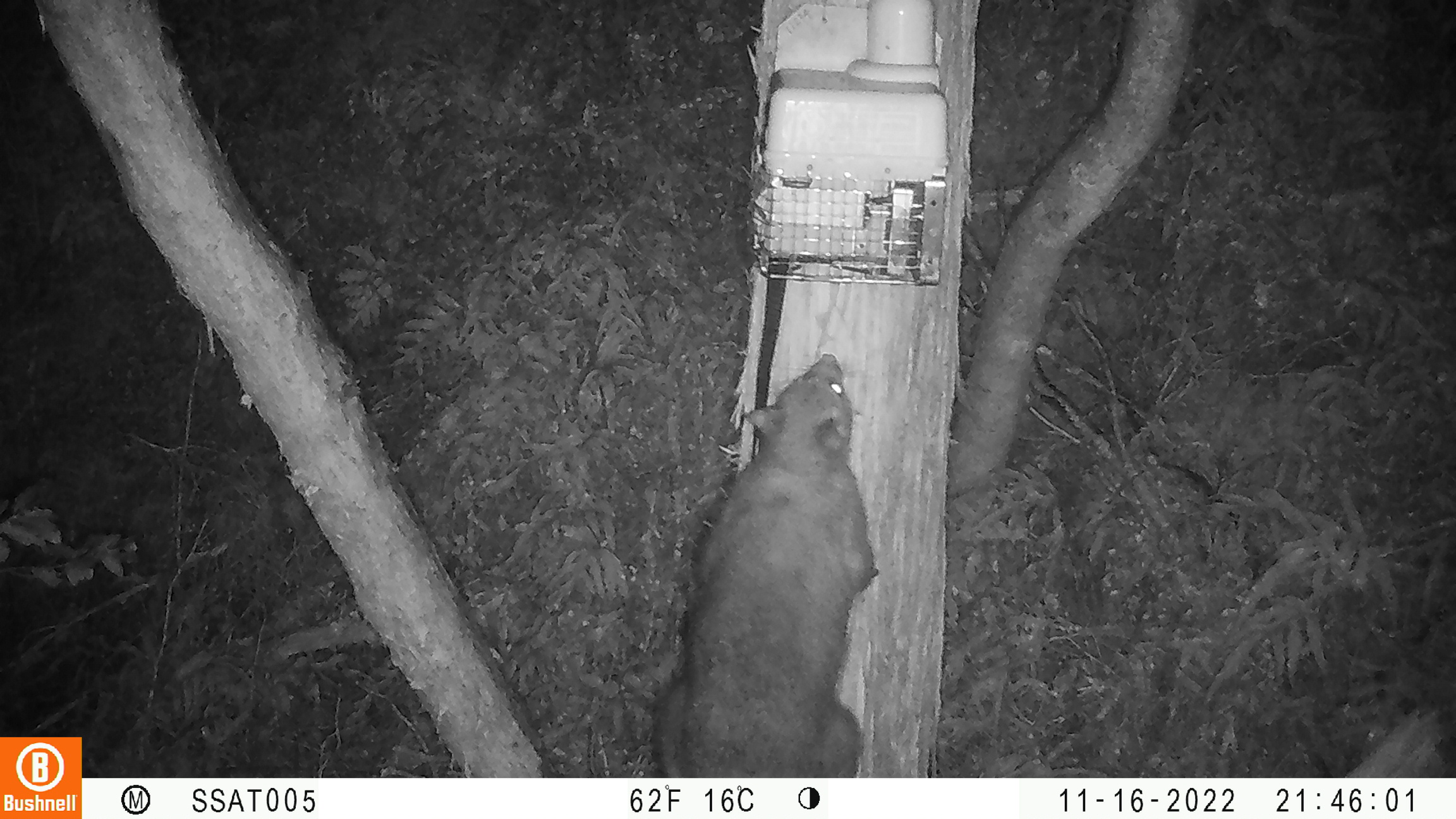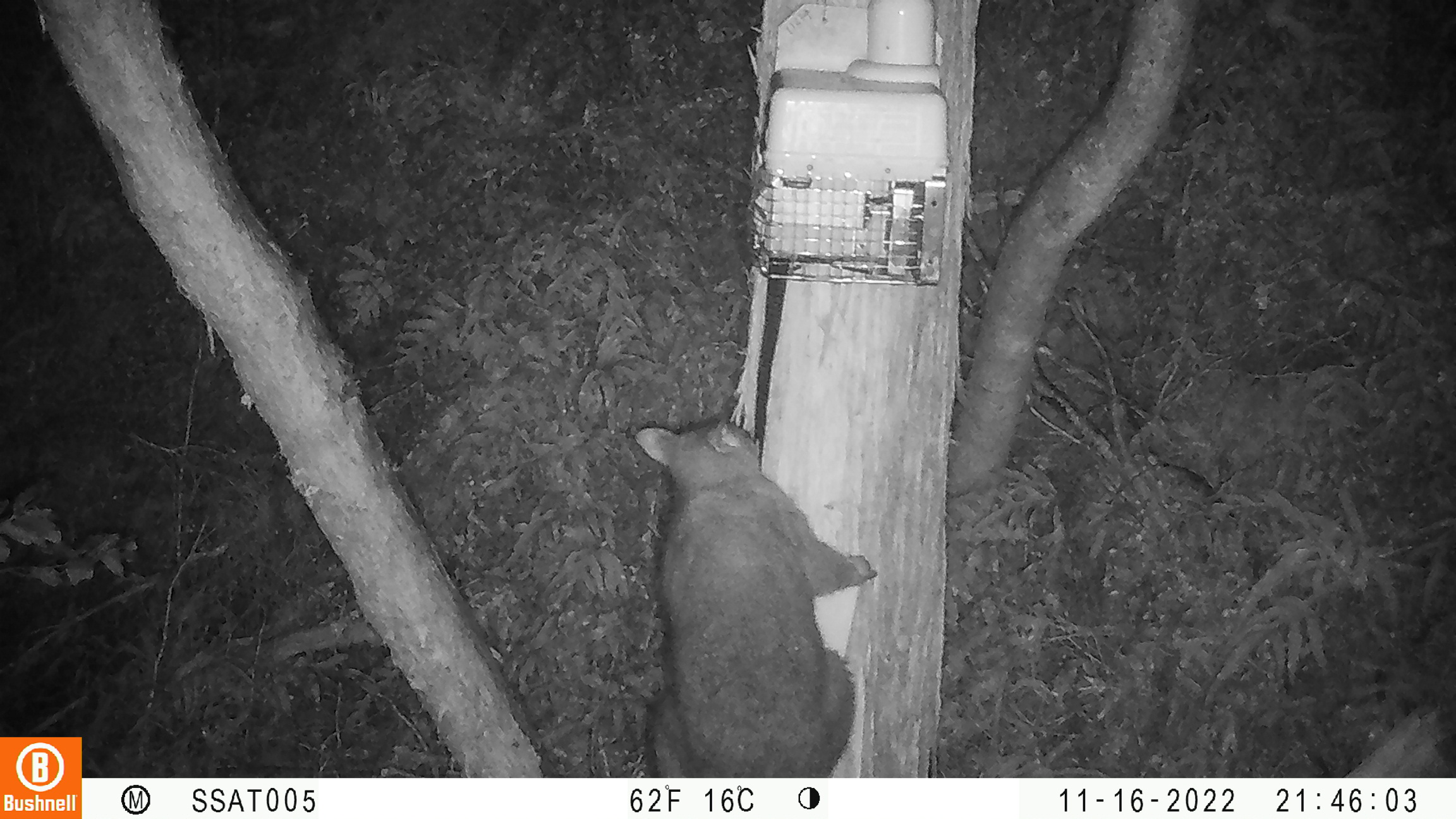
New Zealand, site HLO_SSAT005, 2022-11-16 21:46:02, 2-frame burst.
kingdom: Animalia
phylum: Chordata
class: Mammalia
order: Diprotodontia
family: Phalangeridae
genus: Trichosurus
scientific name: Trichosurus vulpecula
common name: common brushtail possum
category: possum